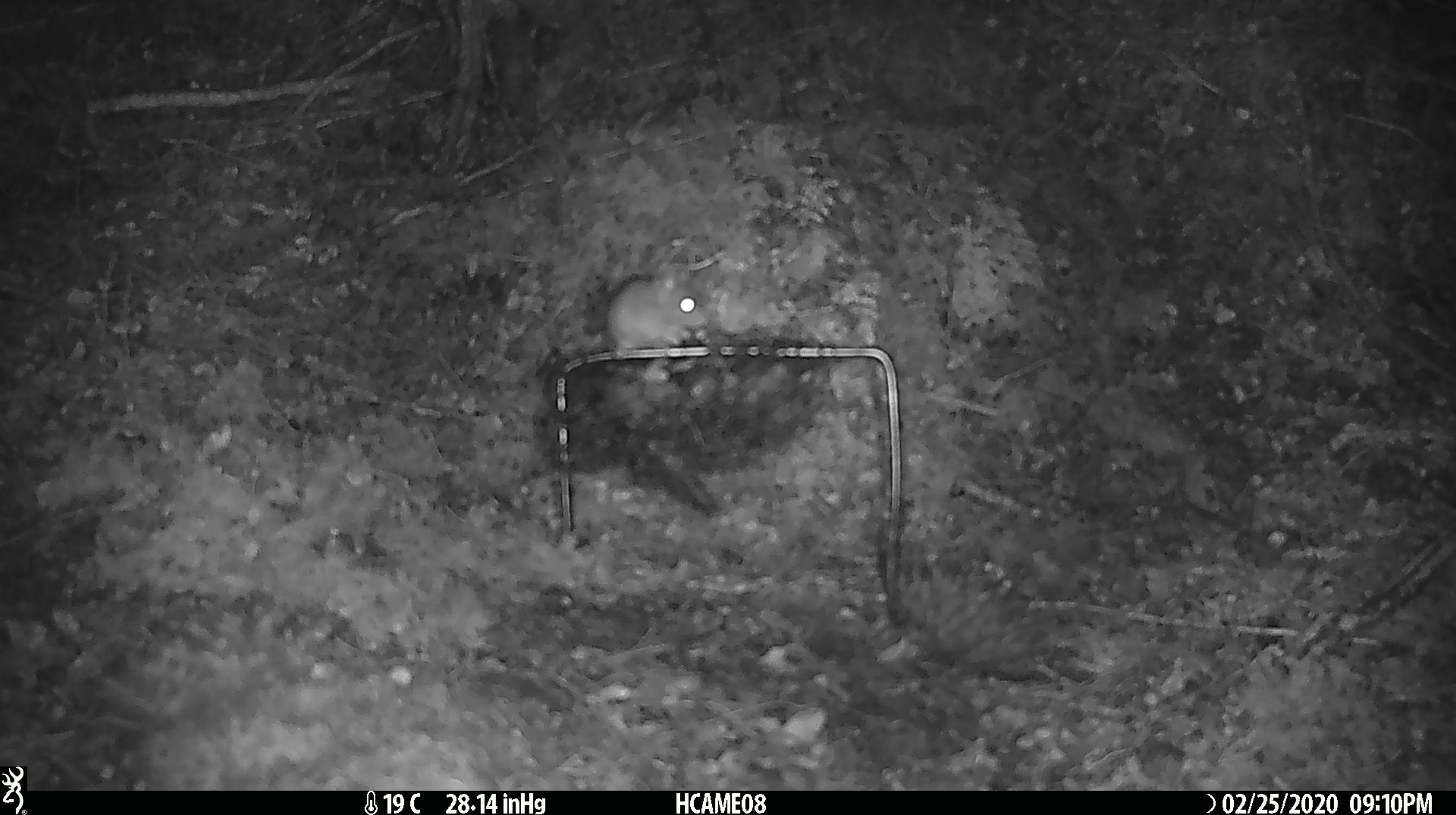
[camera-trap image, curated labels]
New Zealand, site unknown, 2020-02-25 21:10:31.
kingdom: Animalia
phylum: Chordata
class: Mammalia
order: Rodentia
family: Muridae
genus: Mus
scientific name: Mus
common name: mouse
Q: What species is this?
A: Mouse (Mus).